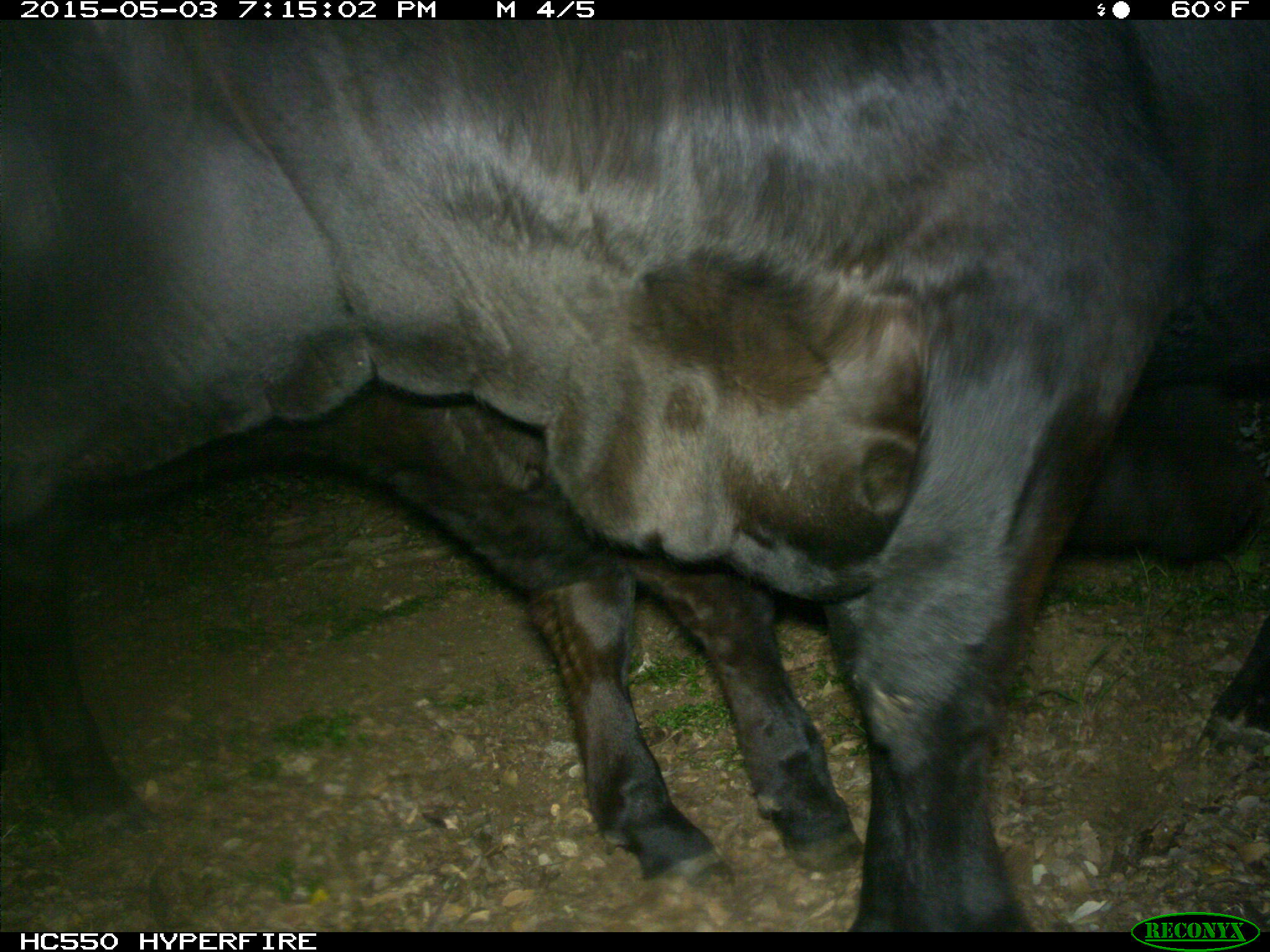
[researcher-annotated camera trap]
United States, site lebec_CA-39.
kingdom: Animalia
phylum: Chordata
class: Mammalia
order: Artiodactyla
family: Bovidae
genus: Bos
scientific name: Bos taurus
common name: domestic cow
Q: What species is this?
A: Bos taurus (domestic cow).